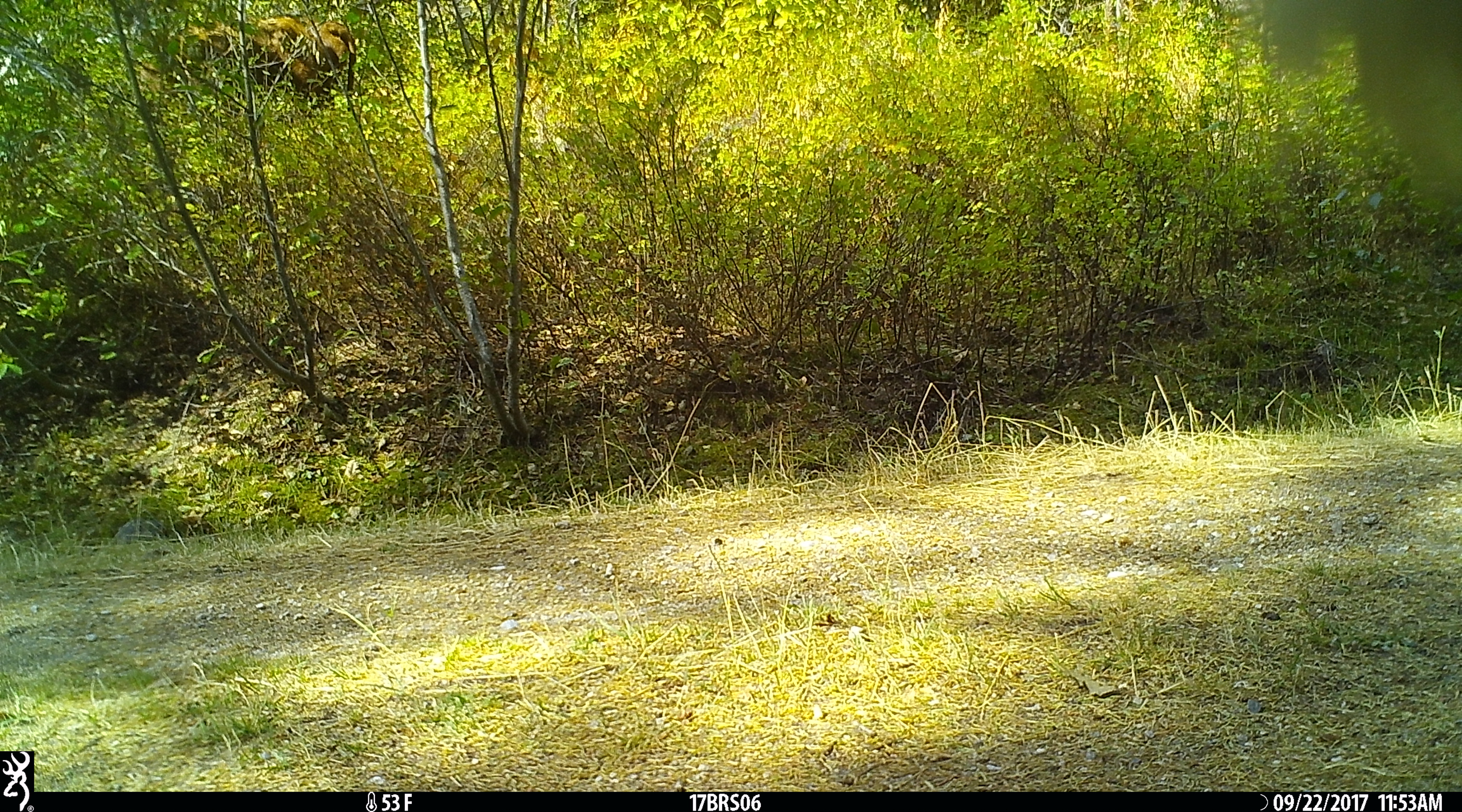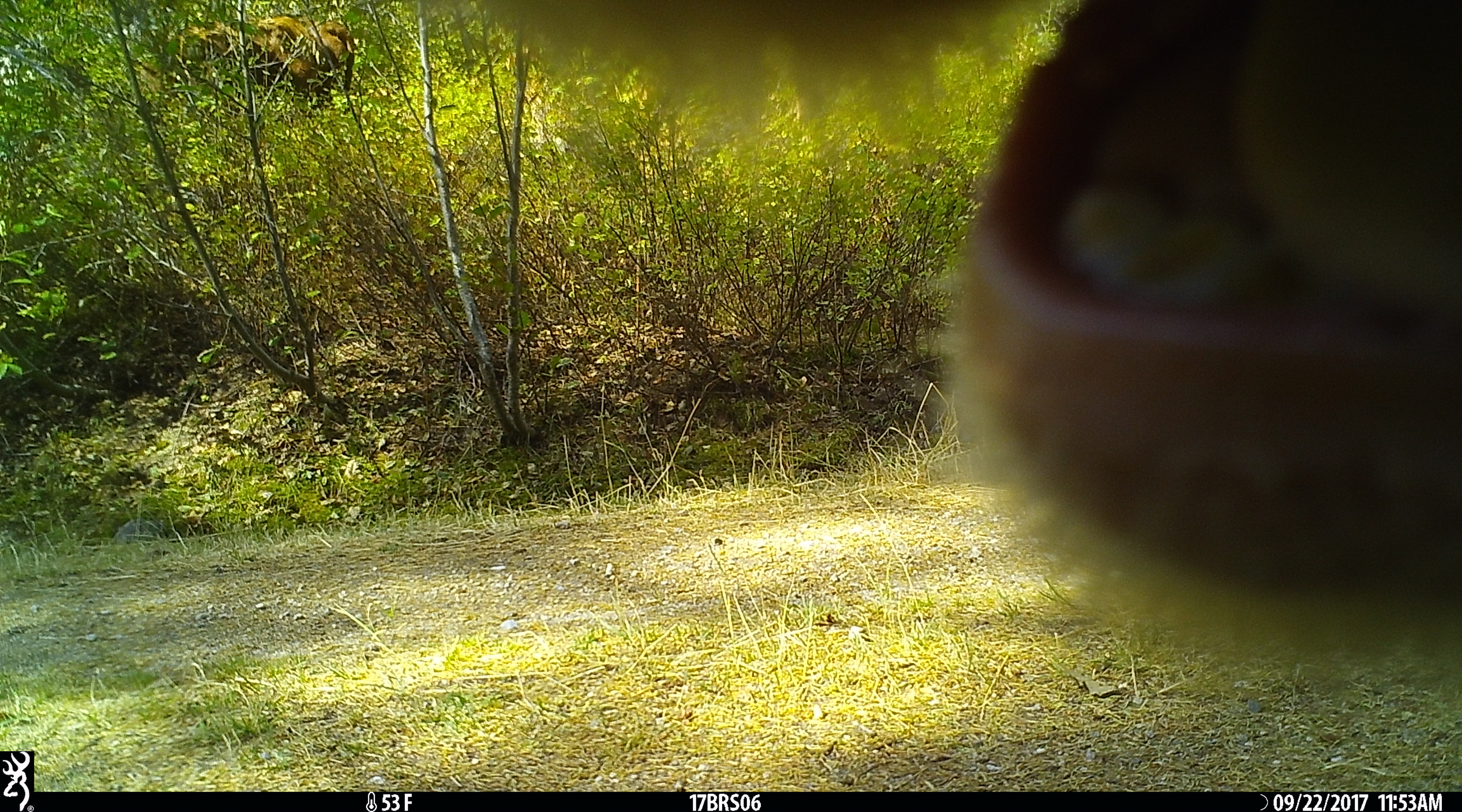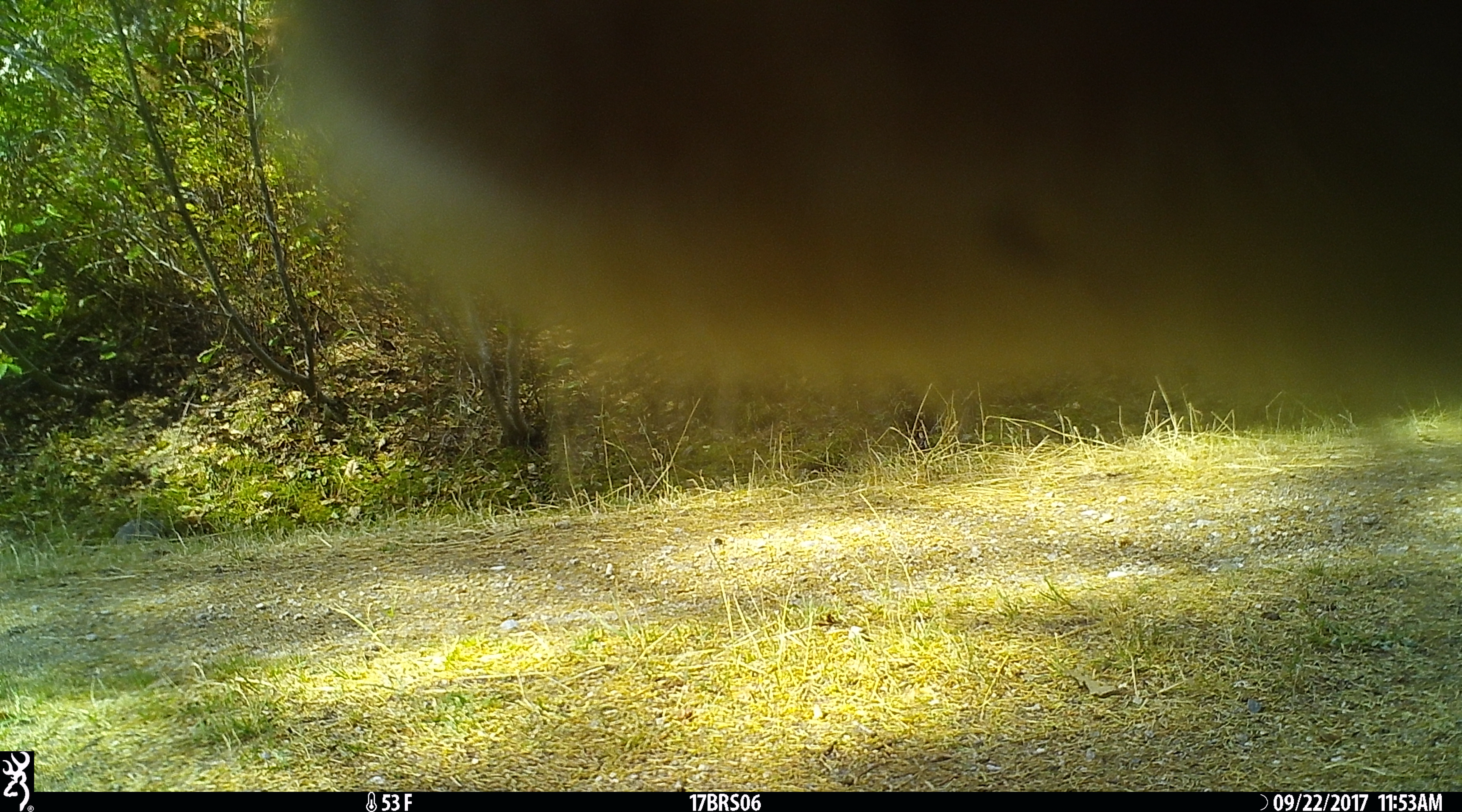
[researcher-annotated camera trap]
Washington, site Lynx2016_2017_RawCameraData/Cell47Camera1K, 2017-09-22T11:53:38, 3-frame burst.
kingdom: Animalia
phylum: Chordata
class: Mammalia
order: Artiodactyla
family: Bovidae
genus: Bos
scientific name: Bos taurus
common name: domestic cattle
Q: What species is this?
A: Domestic cattle (Bos taurus).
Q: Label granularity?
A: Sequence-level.